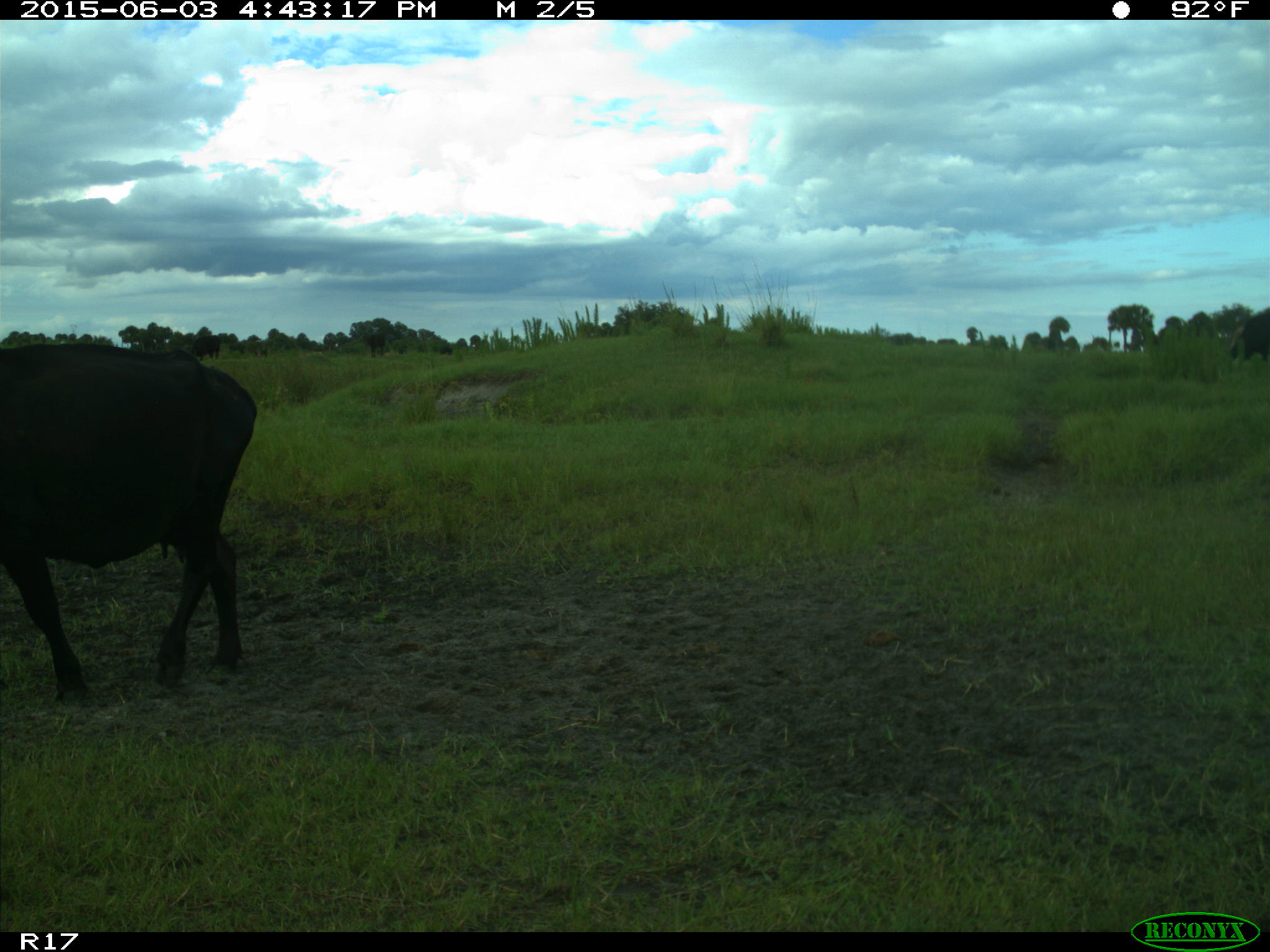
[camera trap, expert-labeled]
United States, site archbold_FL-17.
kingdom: Animalia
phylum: Chordata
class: Mammalia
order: Artiodactyla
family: Bovidae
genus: Bos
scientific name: Bos taurus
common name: domestic cow